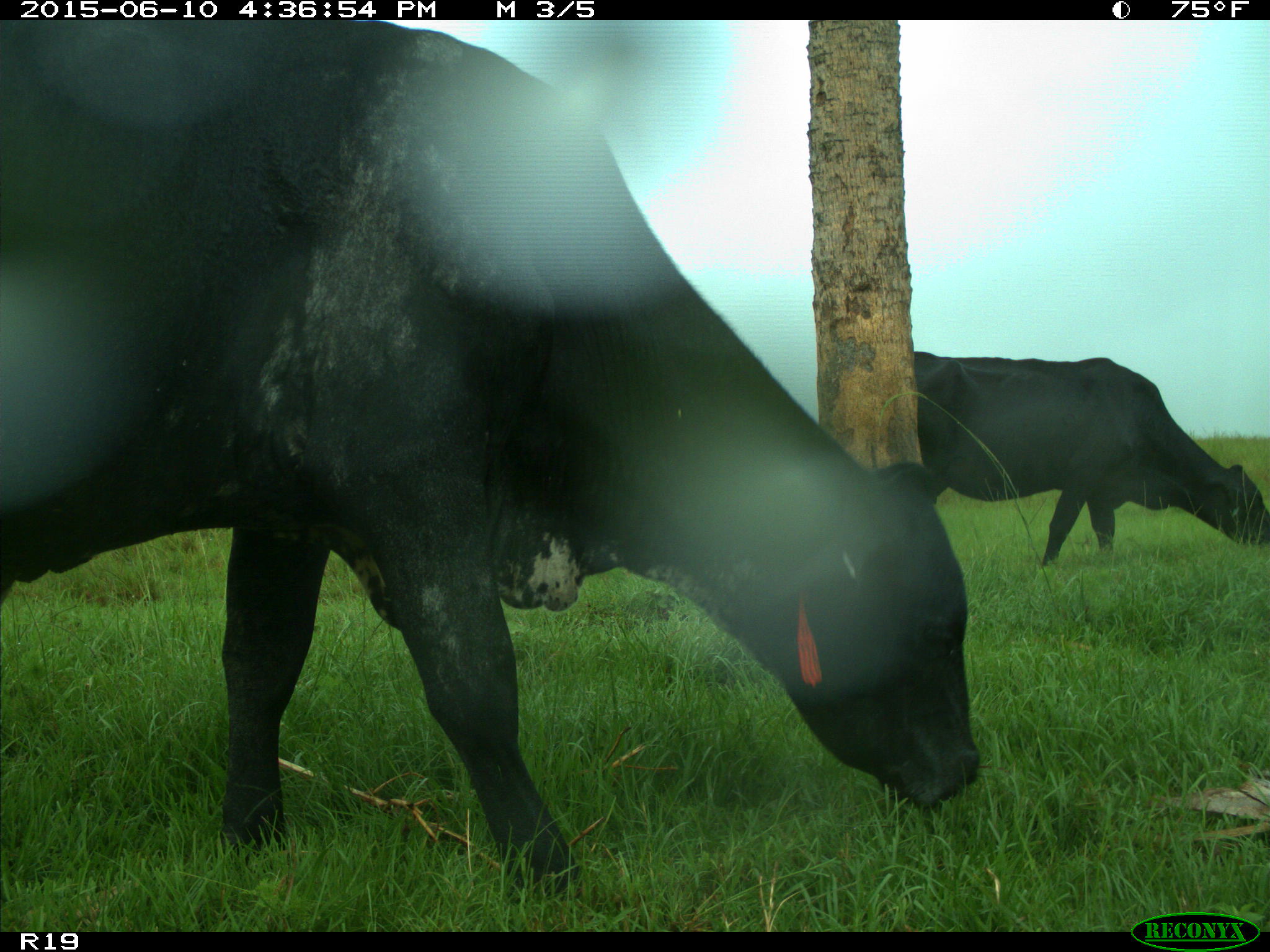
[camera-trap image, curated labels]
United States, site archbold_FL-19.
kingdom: Animalia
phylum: Chordata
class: Mammalia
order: Artiodactyla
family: Bovidae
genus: Bos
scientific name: Bos taurus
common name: domestic cow